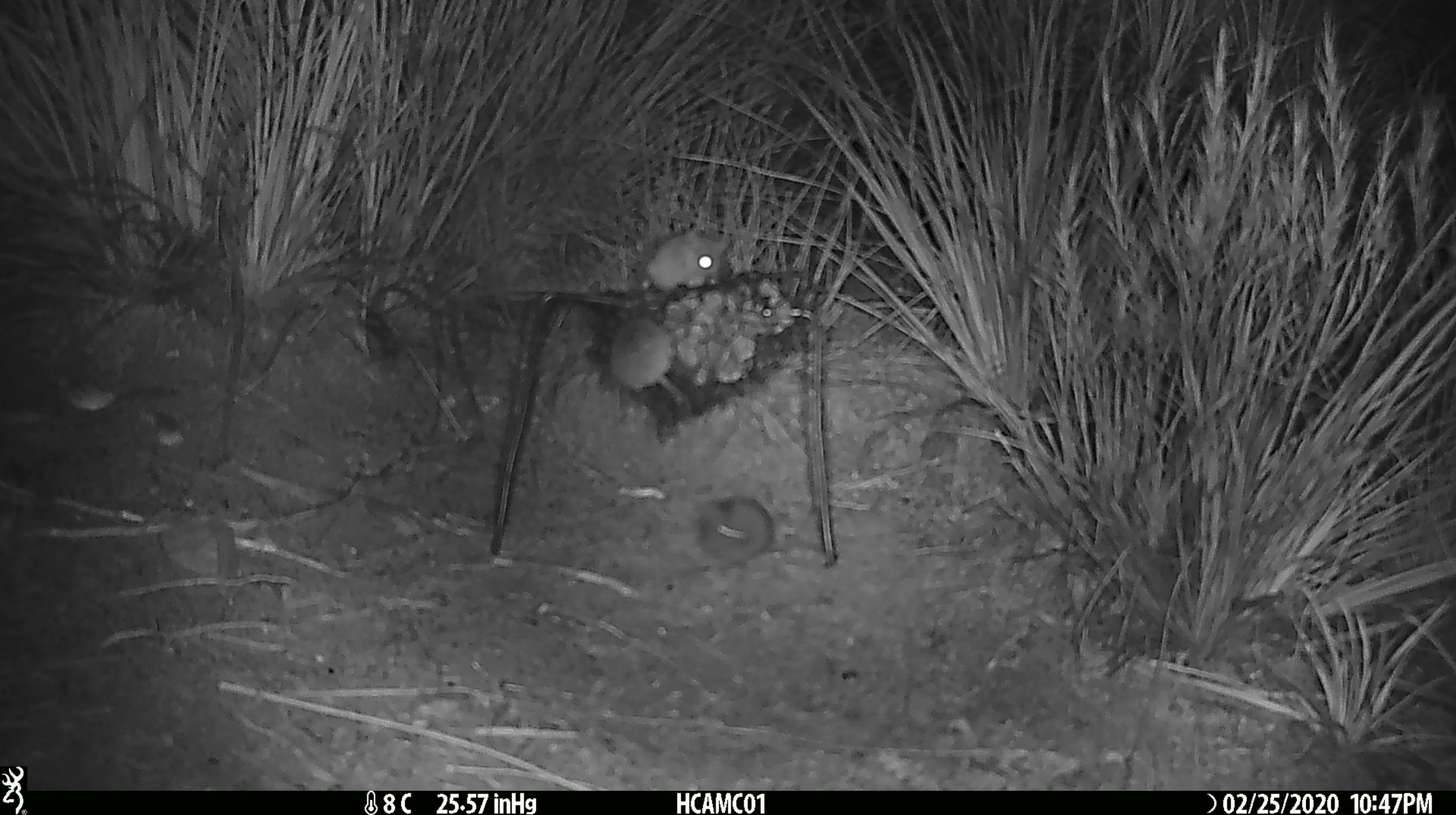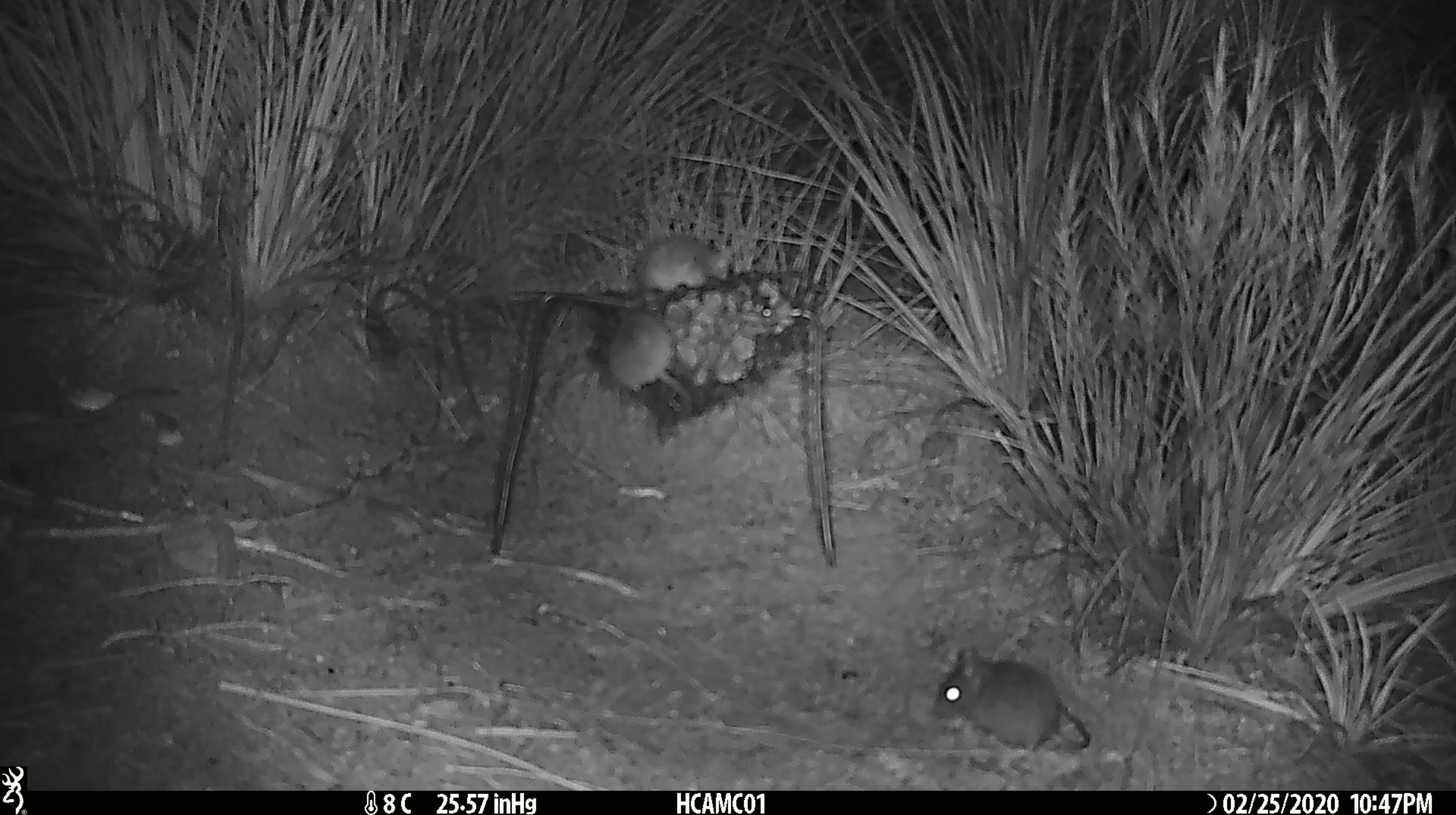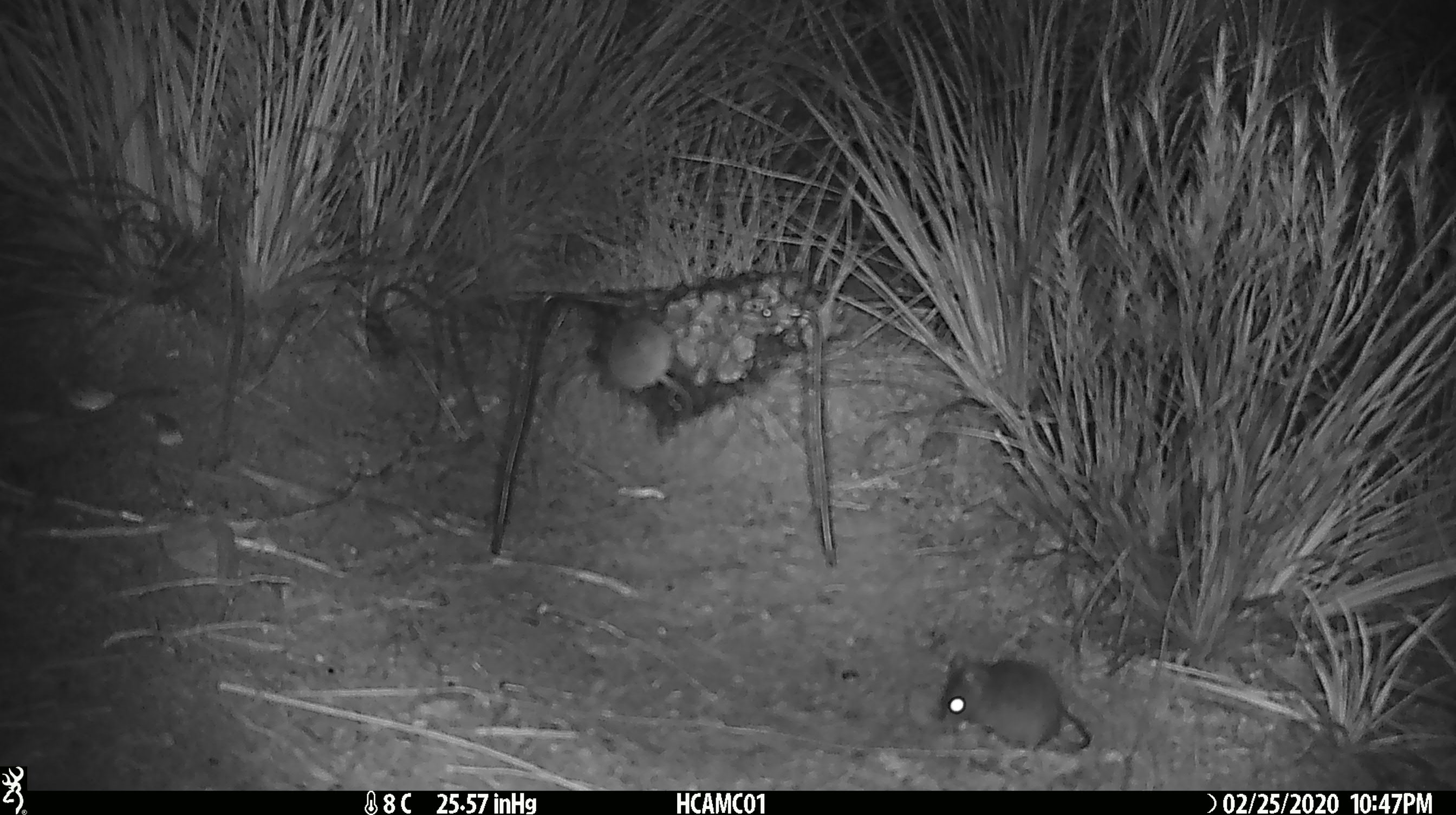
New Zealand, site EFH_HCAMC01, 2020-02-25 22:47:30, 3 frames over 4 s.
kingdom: Animalia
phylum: Chordata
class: Mammalia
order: Rodentia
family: Muridae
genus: Mus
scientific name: Mus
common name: mouse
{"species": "mouse (Mus)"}